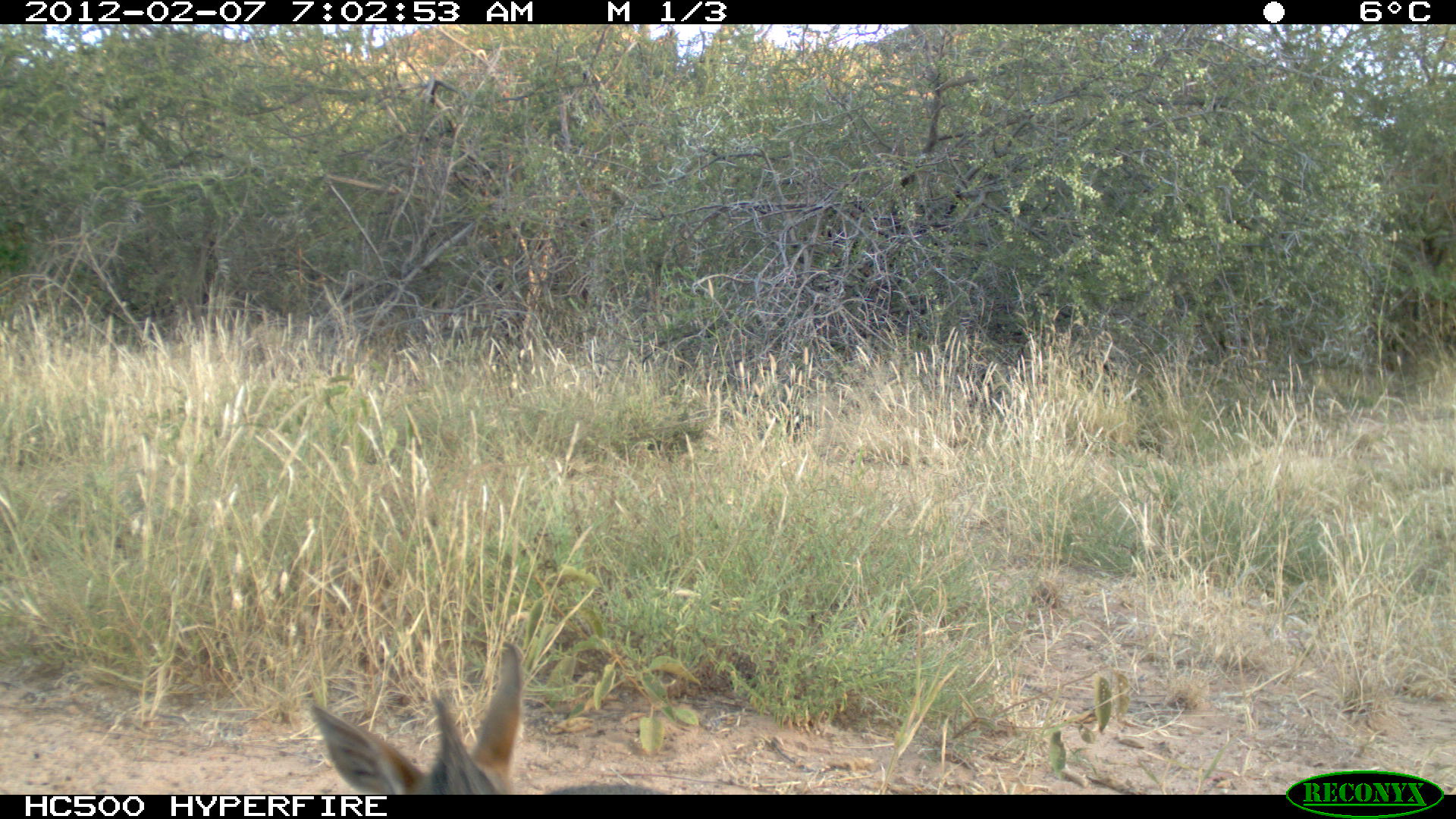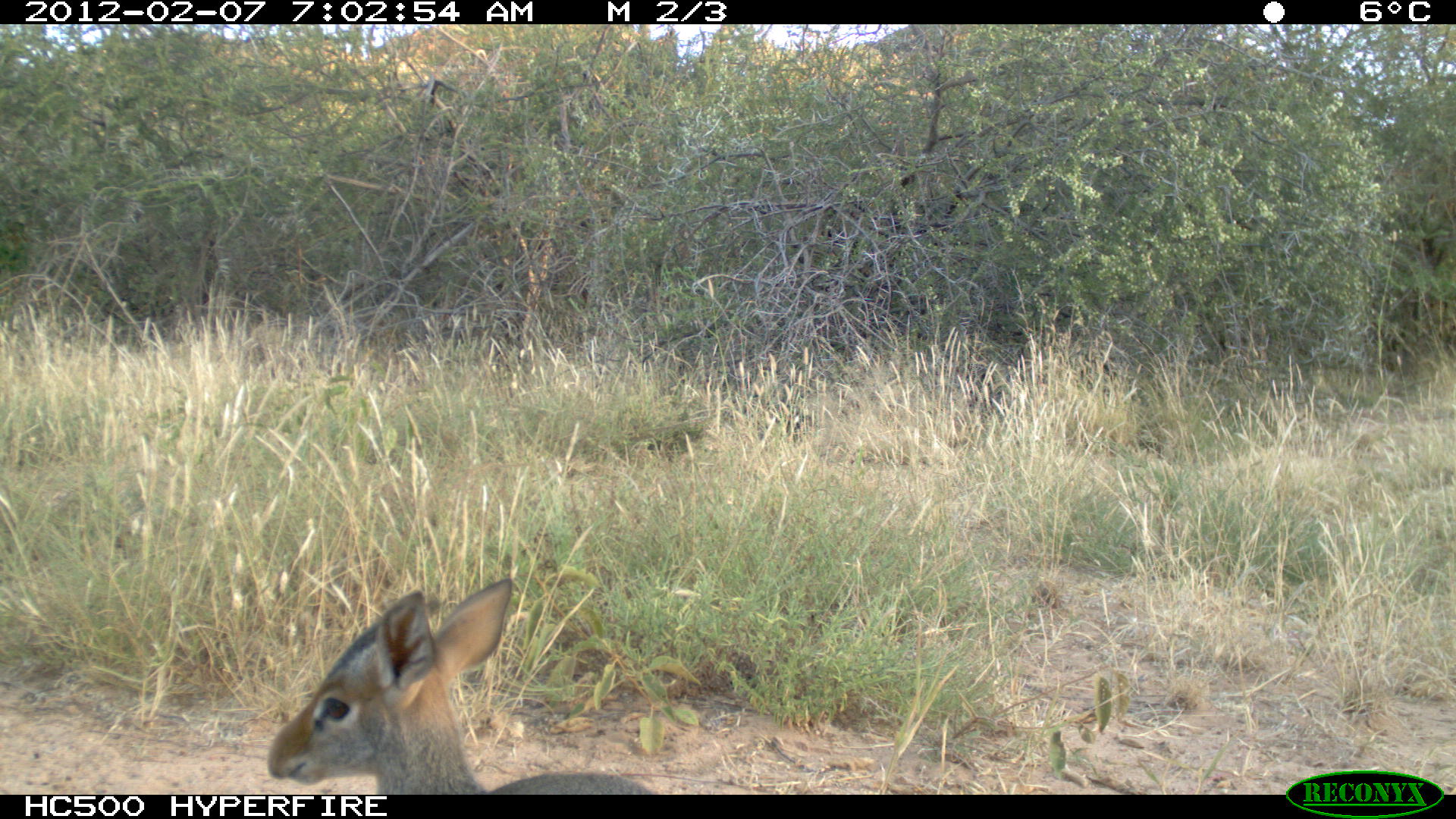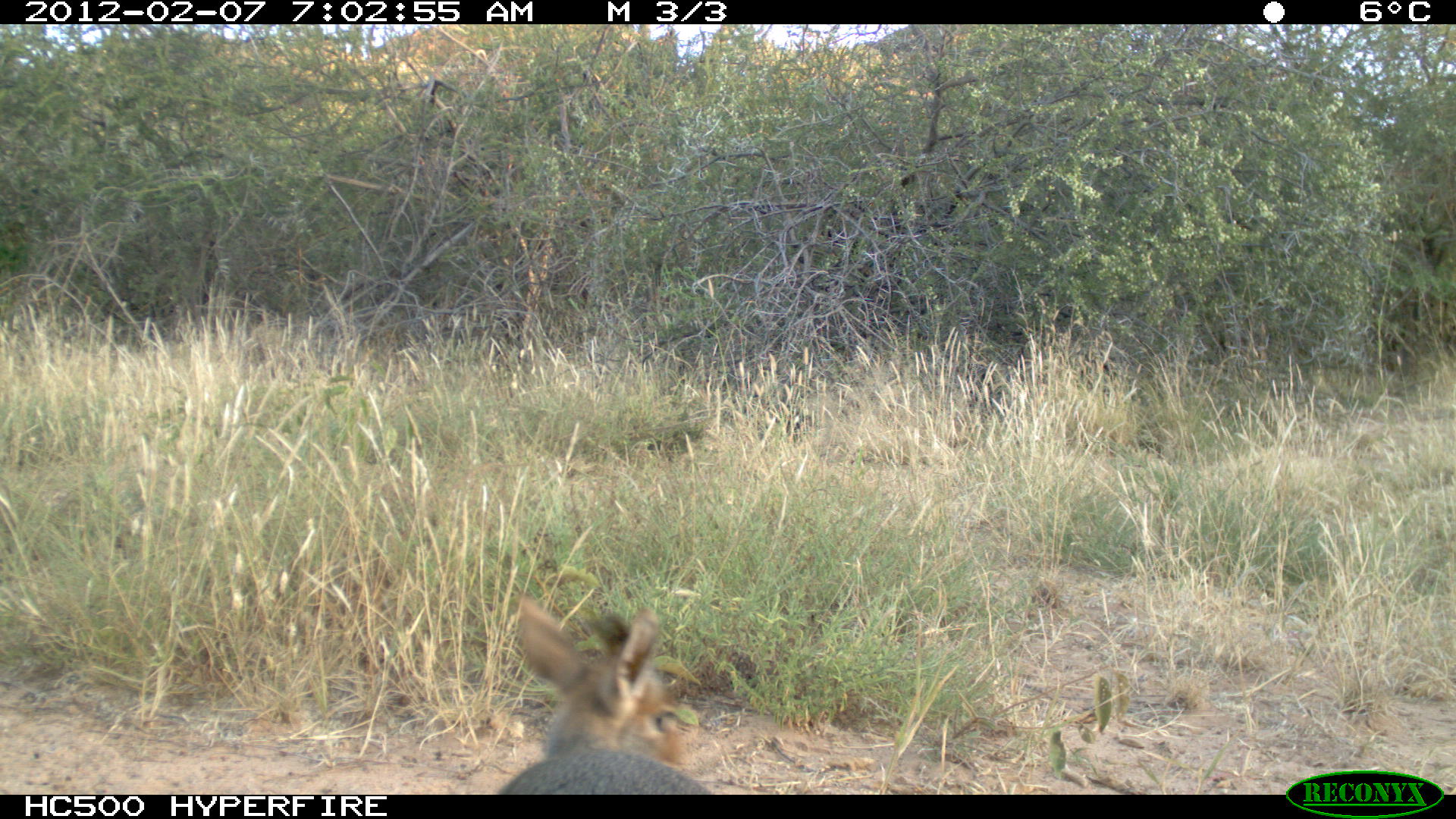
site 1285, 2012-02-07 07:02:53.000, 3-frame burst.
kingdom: Animalia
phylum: Chordata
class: Mammalia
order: Artiodactyla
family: Bovidae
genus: Madoqua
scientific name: Madoqua guentheri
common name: günther's dik-dik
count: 1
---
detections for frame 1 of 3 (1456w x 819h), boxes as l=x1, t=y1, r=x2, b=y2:
madoqua guentheri: l=304, t=637, r=675, b=791